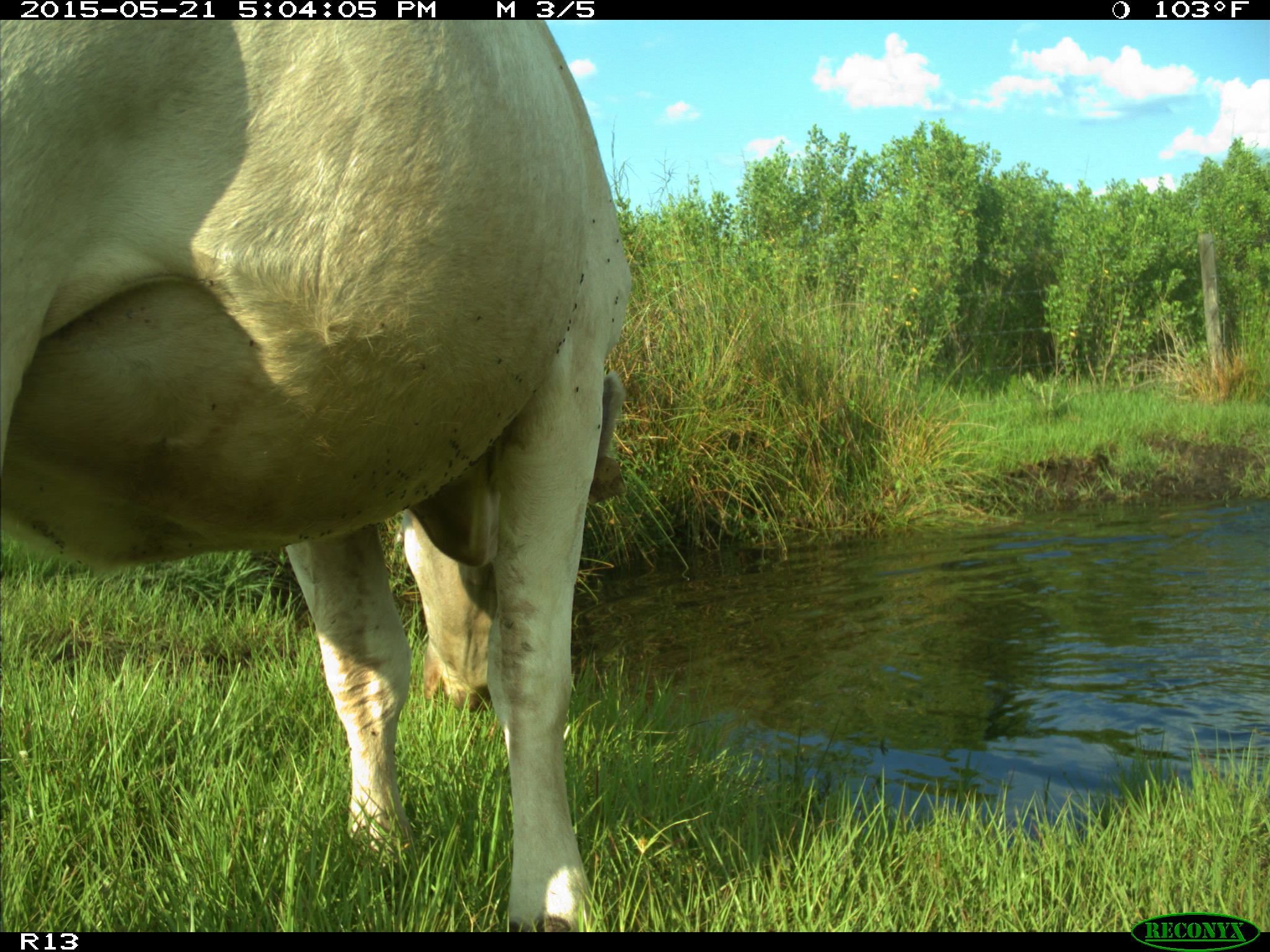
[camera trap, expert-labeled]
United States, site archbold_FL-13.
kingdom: Animalia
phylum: Chordata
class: Mammalia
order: Artiodactyla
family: Bovidae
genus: Bos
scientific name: Bos taurus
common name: domestic cow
Bos taurus (domestic cow).